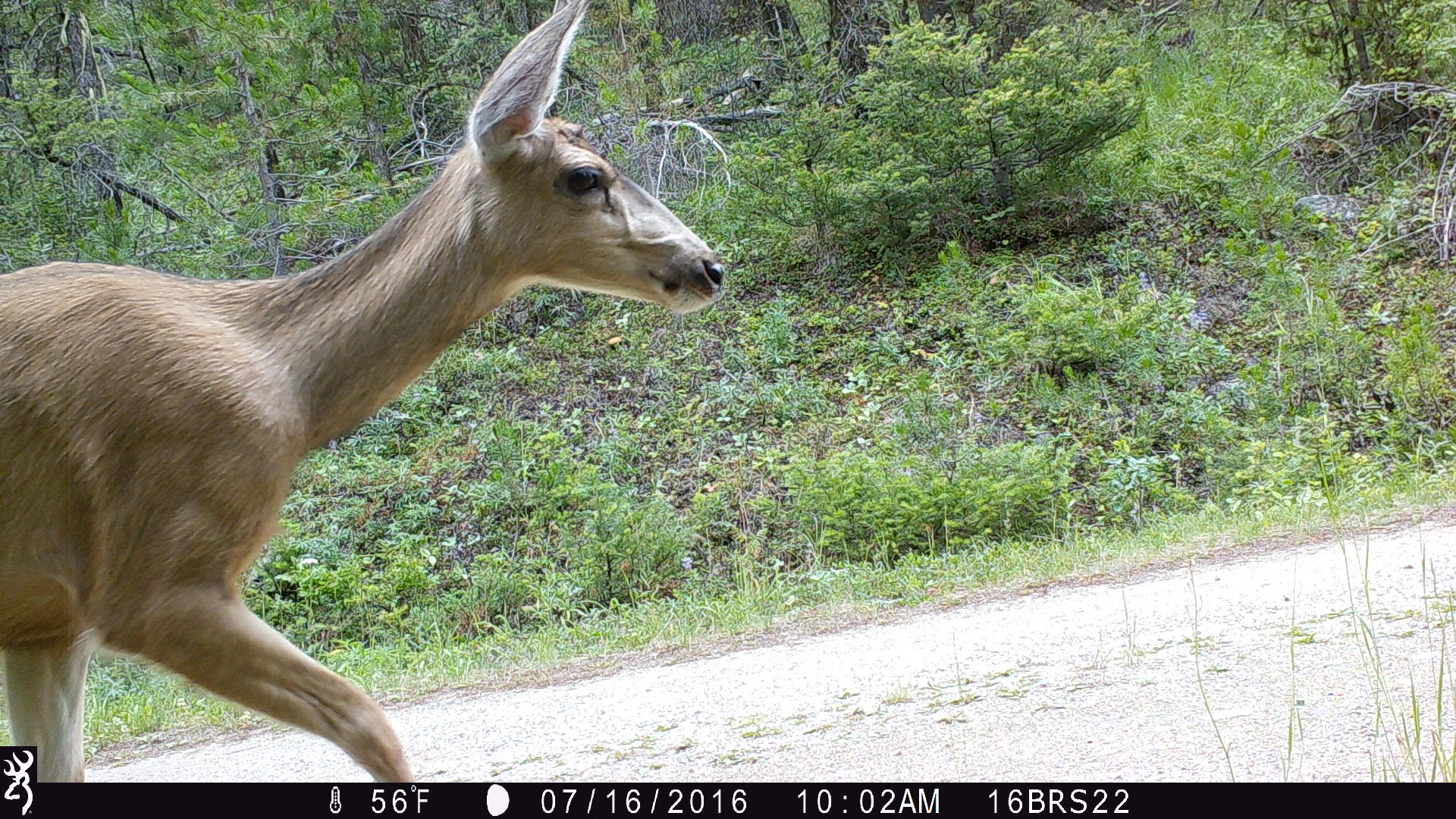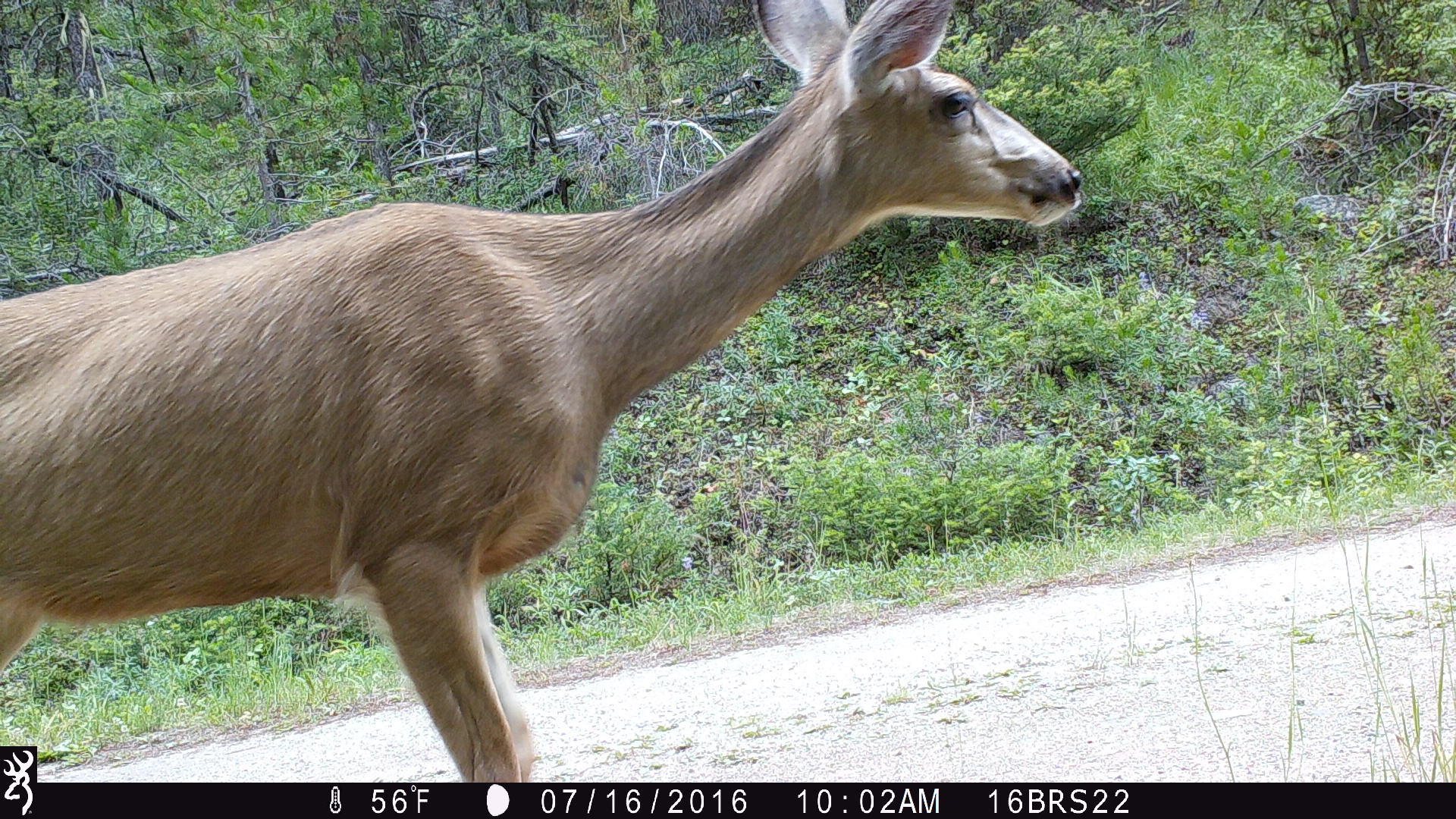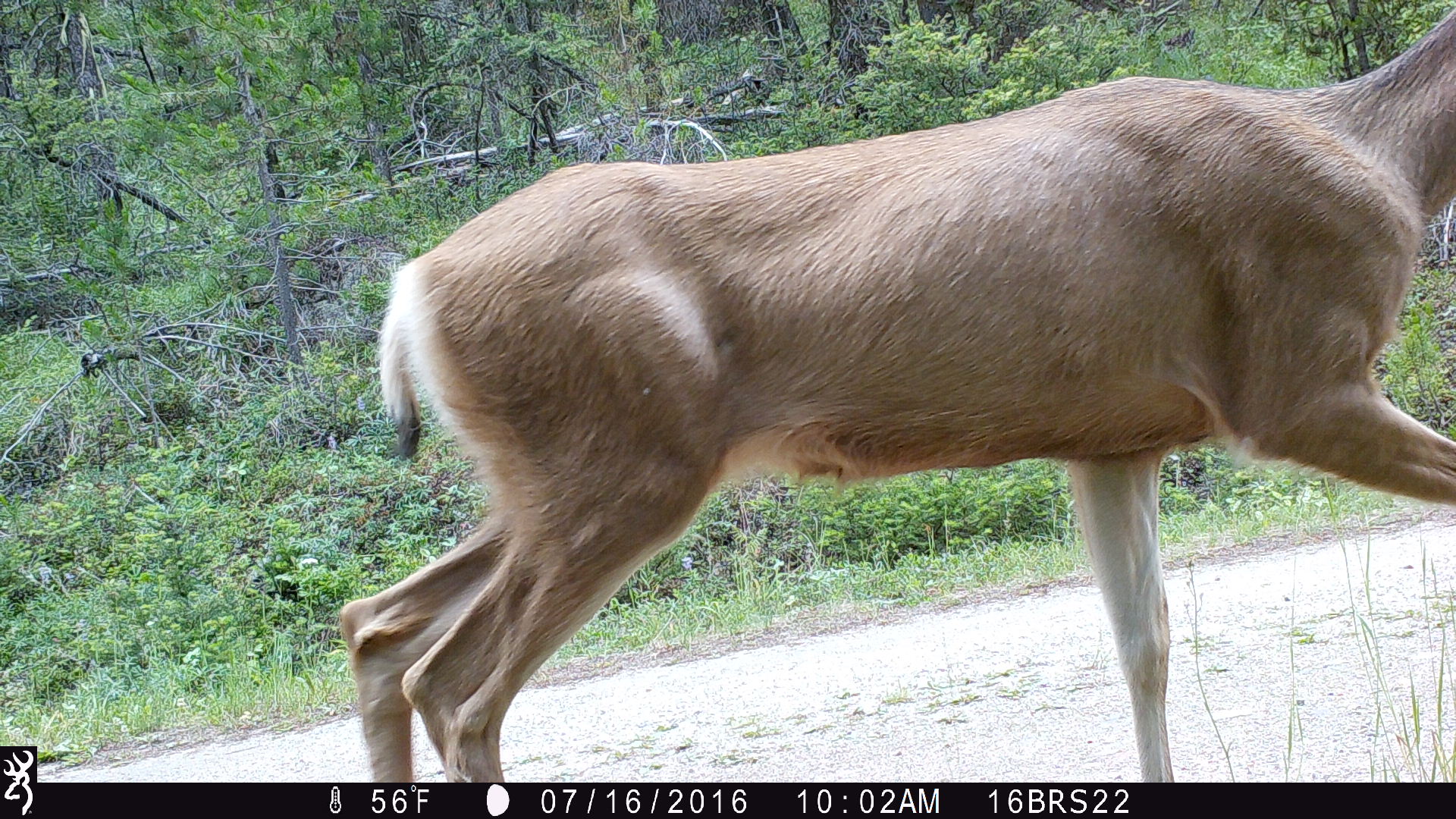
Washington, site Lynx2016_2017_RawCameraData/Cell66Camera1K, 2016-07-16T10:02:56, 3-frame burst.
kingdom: Animalia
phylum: Chordata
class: Mammalia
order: Artiodactyla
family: Cervidae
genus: Odocoileus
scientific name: Odocoileus hemionus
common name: mule deer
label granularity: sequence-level